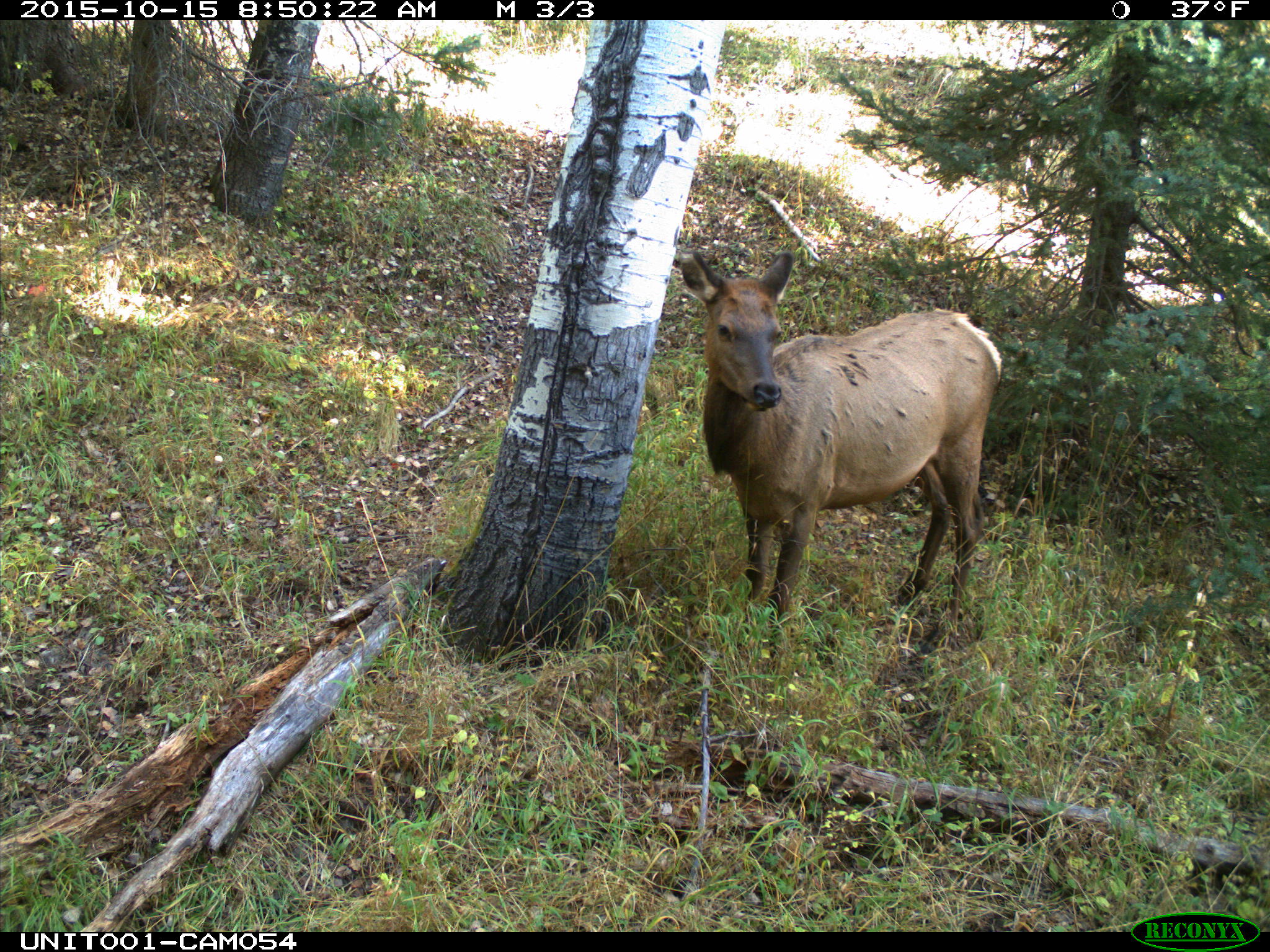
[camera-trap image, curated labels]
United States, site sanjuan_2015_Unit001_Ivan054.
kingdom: Animalia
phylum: Chordata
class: Mammalia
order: Artiodactyla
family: Cervidae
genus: Cervus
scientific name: Cervus elaphus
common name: red deer